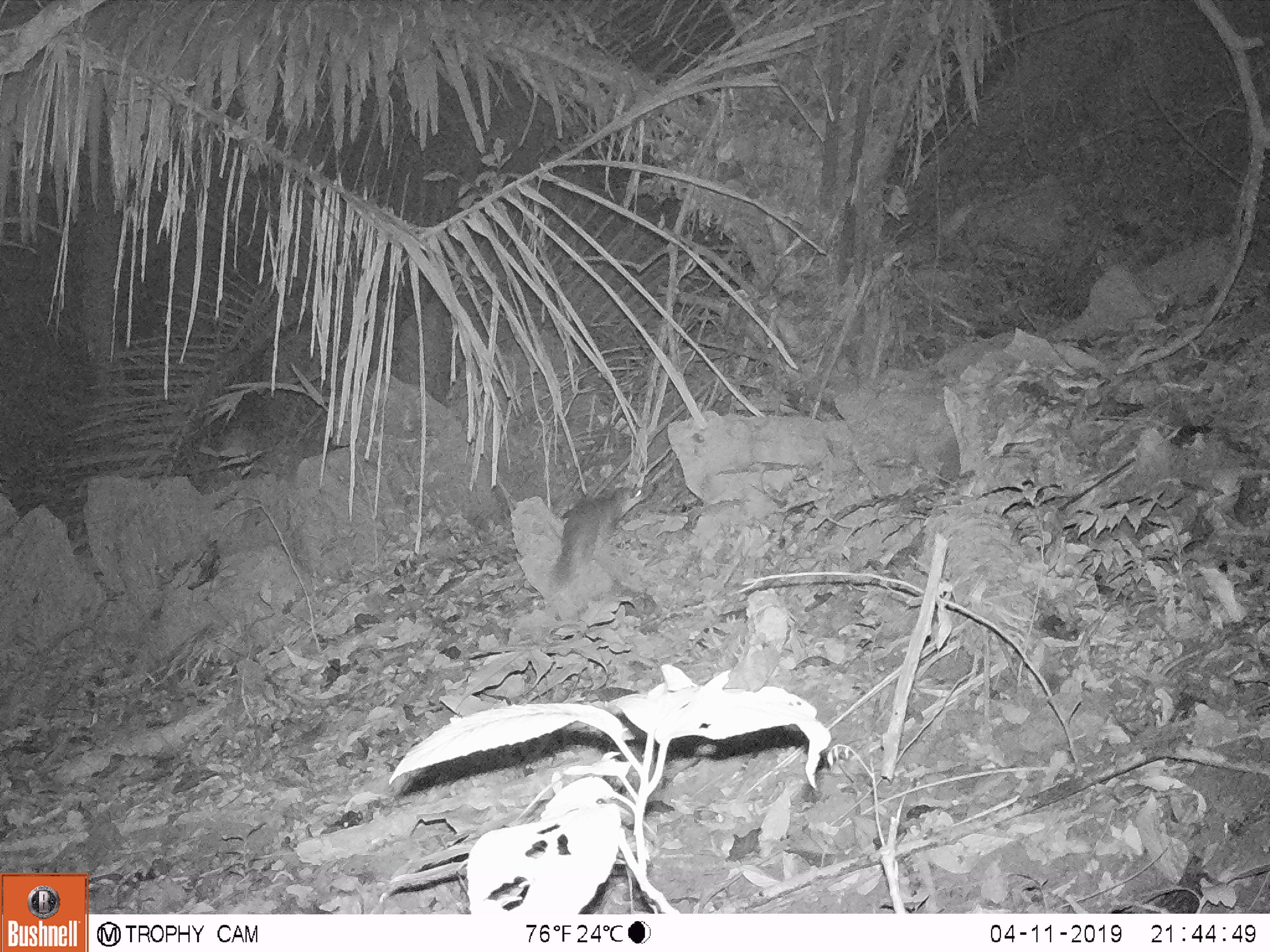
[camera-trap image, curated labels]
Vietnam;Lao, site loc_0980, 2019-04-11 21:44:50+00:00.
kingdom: Animalia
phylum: Chordata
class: Mammalia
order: Carnivora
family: Mustelidae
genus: Melogale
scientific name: Melogale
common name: ferret badger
Ferret badger (Melogale). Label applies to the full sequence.